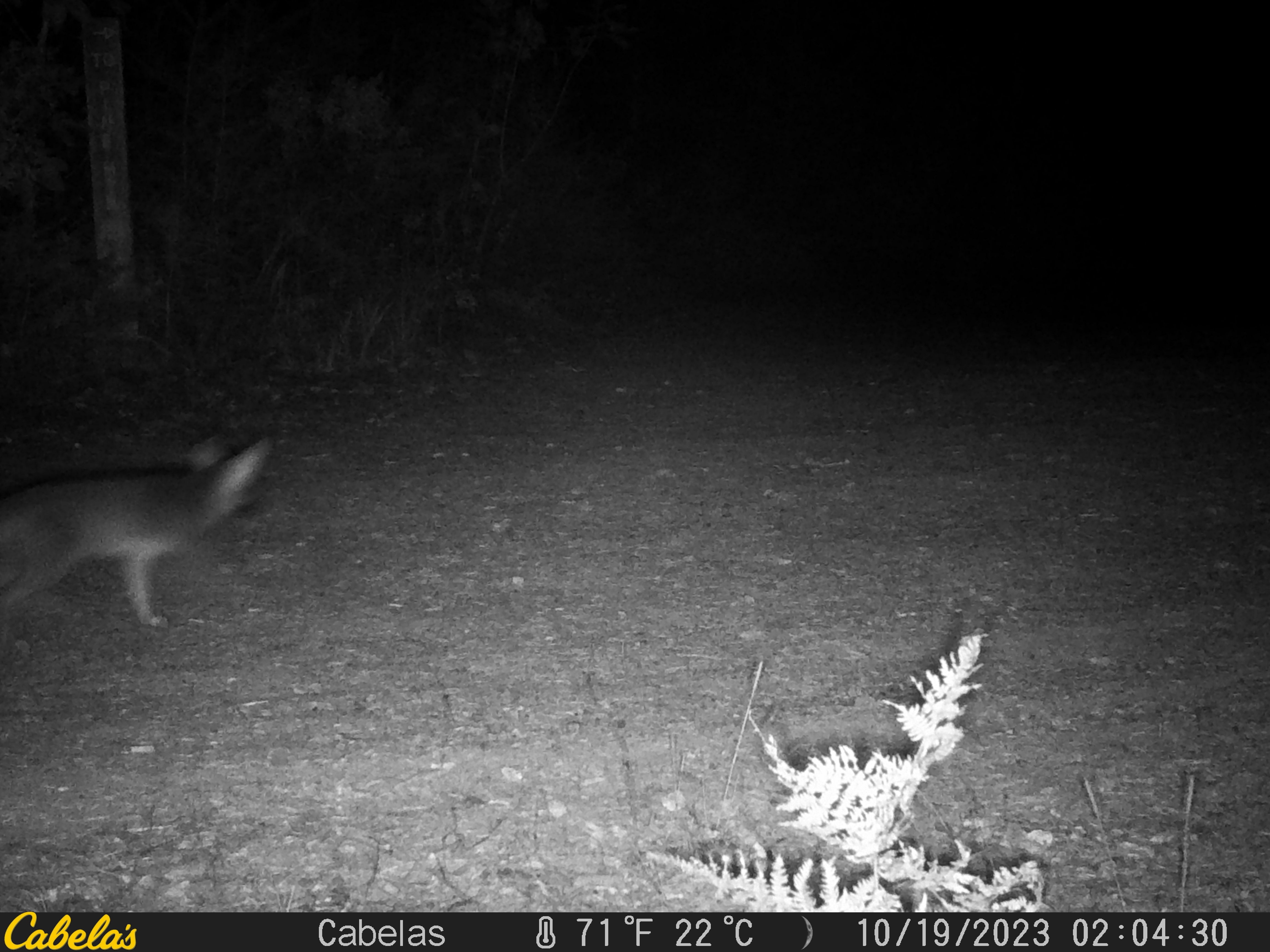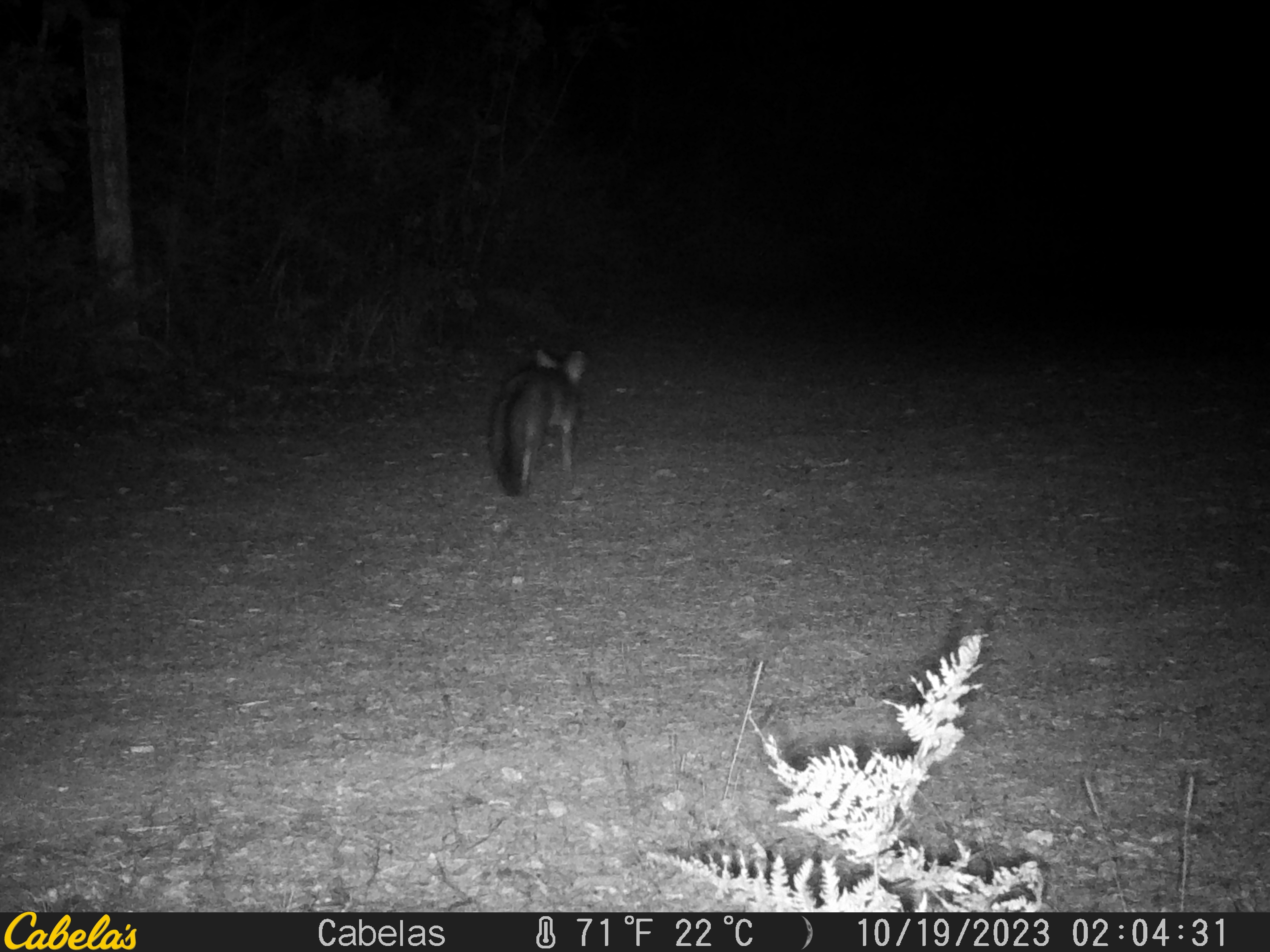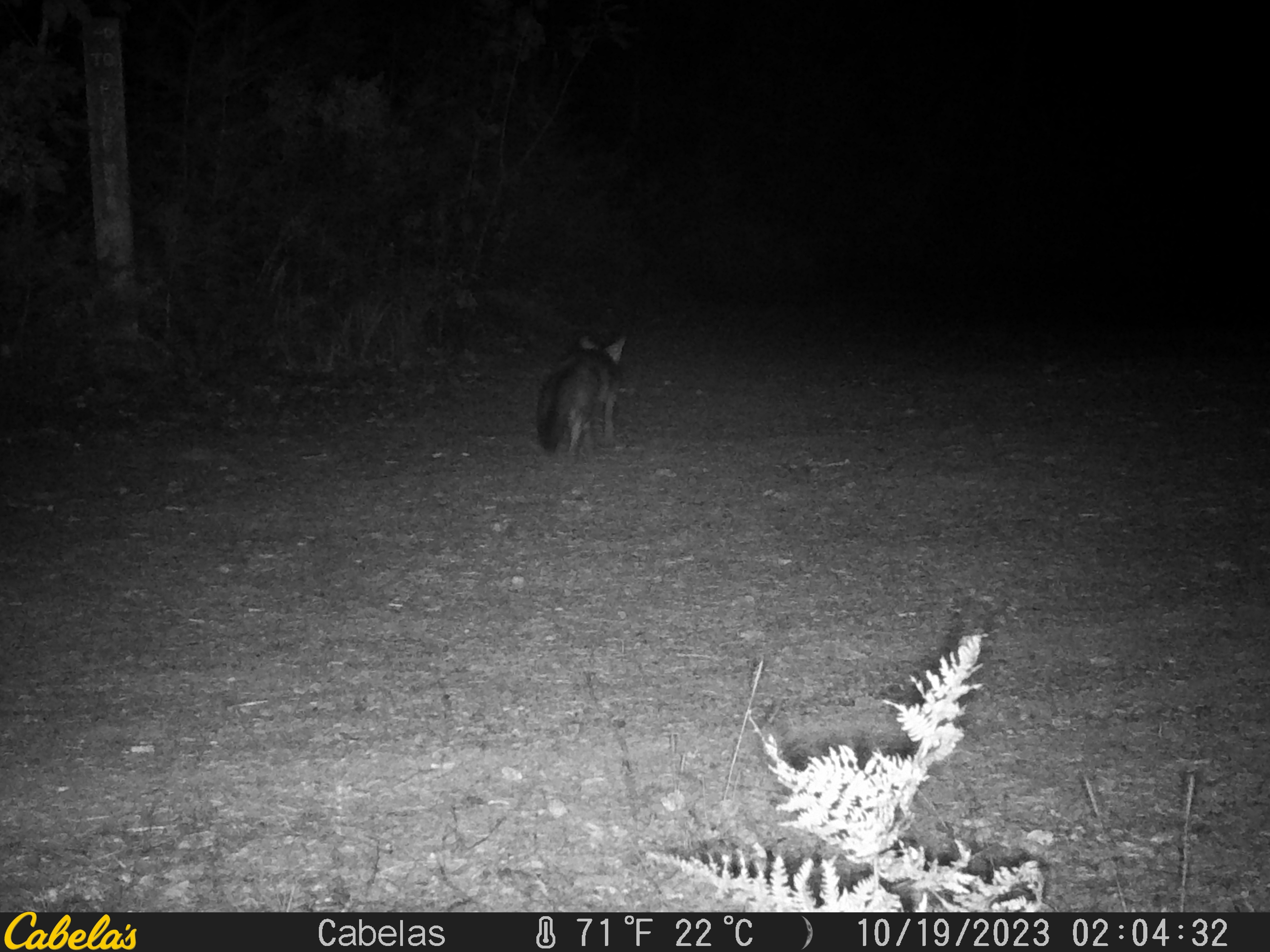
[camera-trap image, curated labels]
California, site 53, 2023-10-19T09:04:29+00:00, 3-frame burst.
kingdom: Animalia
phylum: Chordata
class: Mammalia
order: Carnivora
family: Canidae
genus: Urocyon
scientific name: Urocyon cinereoargenteus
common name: gray fox